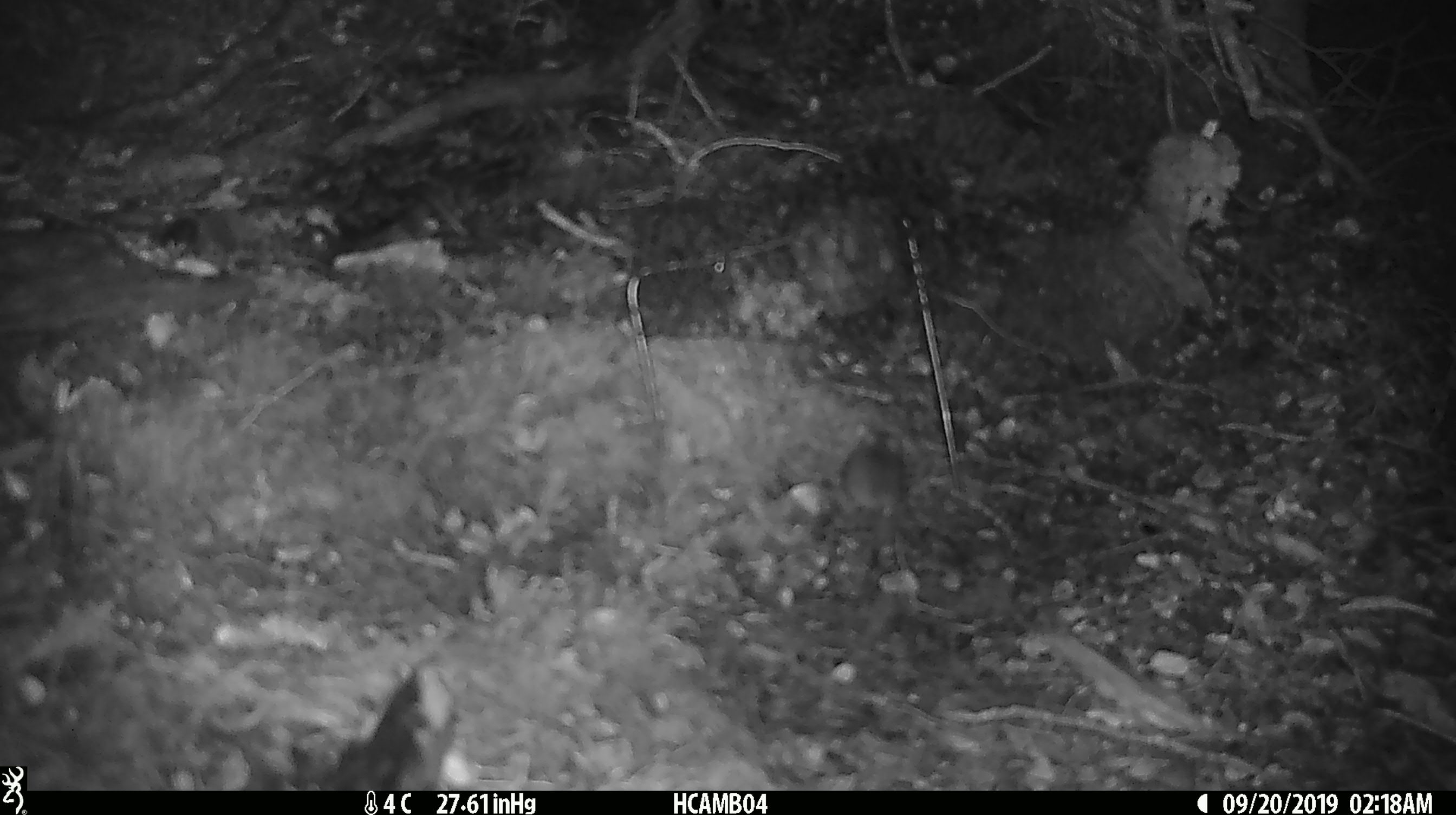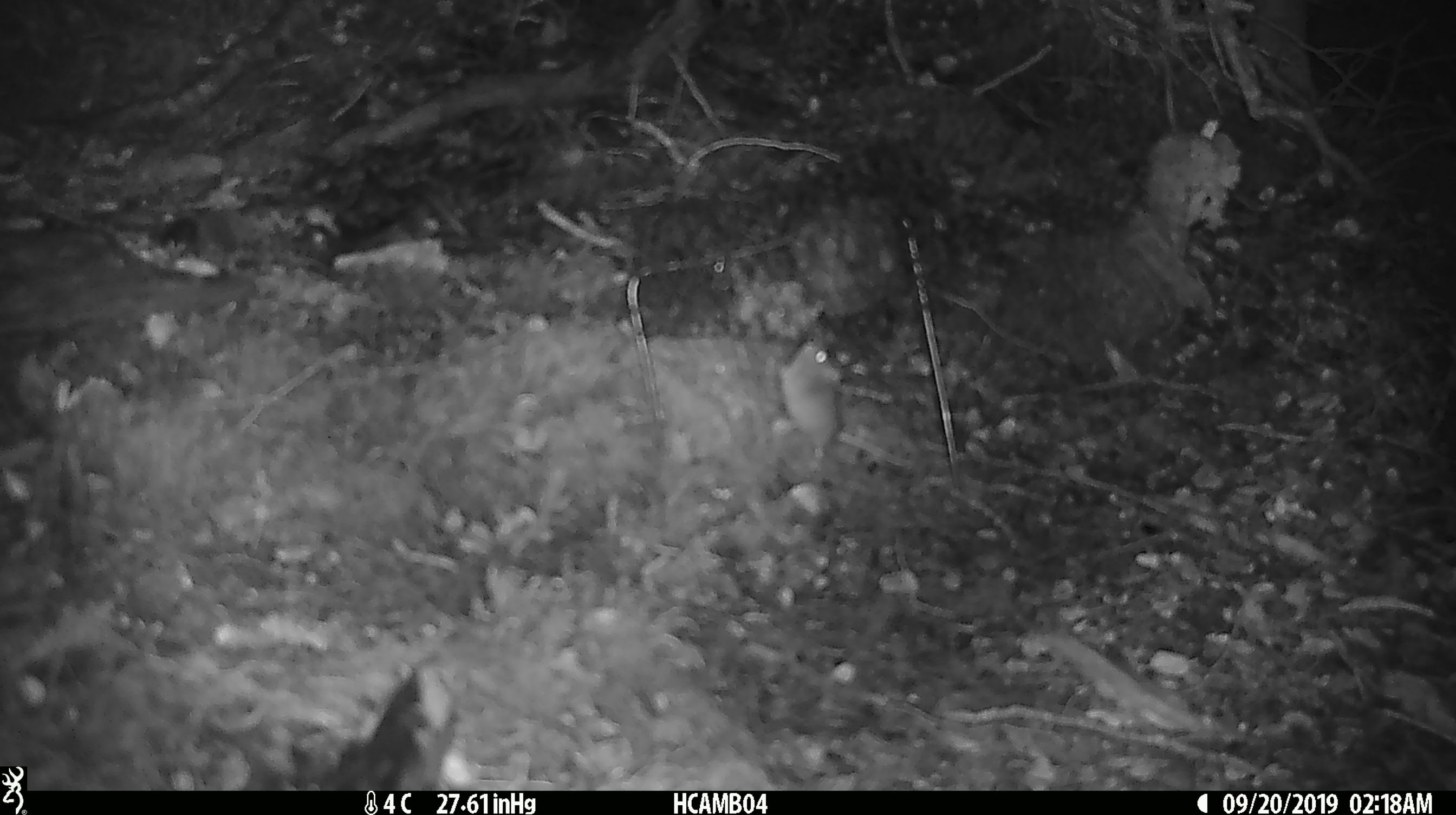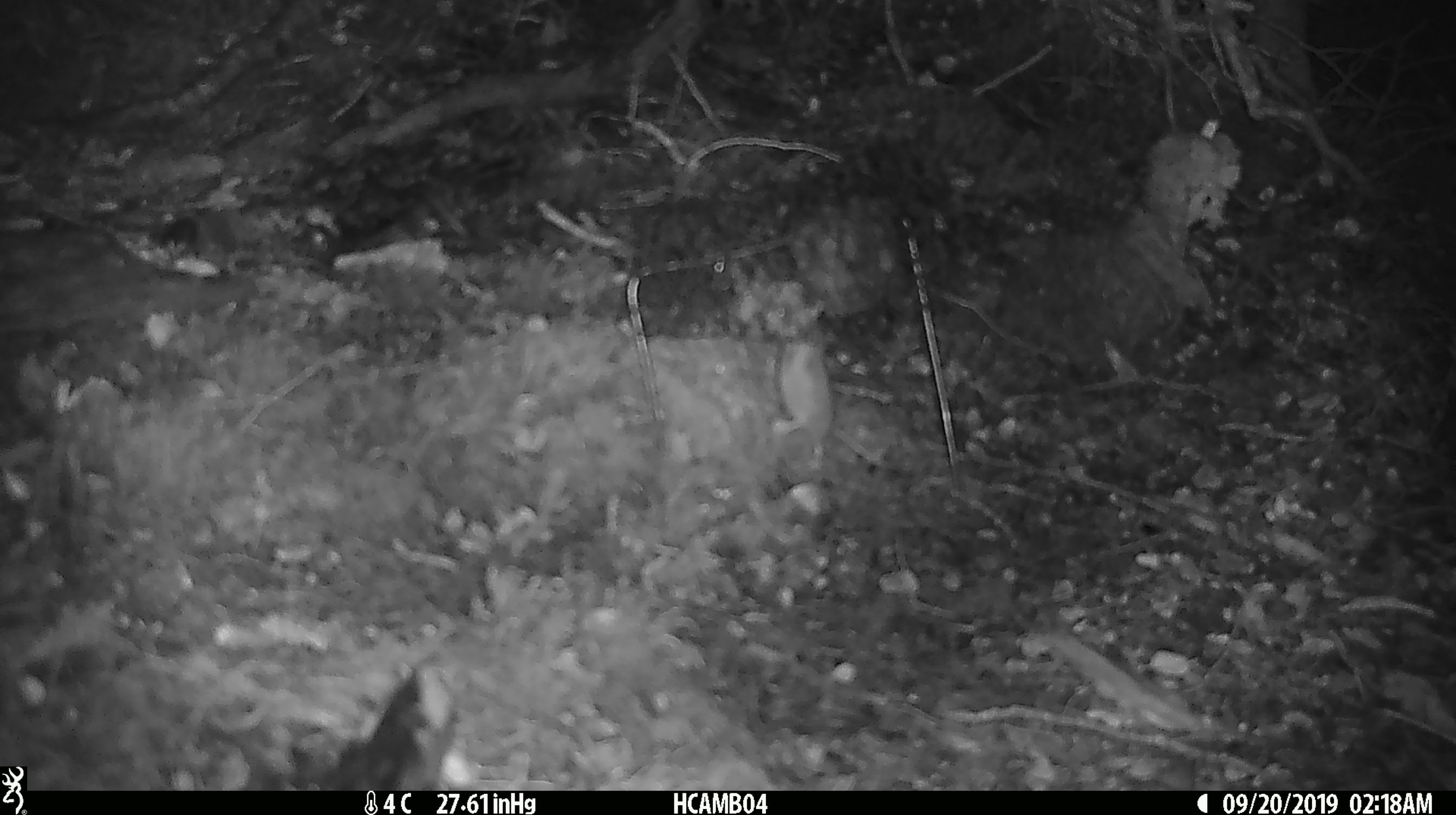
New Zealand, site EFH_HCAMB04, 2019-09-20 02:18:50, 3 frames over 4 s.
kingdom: Animalia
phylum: Chordata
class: Mammalia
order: Rodentia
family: Muridae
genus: Mus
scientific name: Mus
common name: mouse